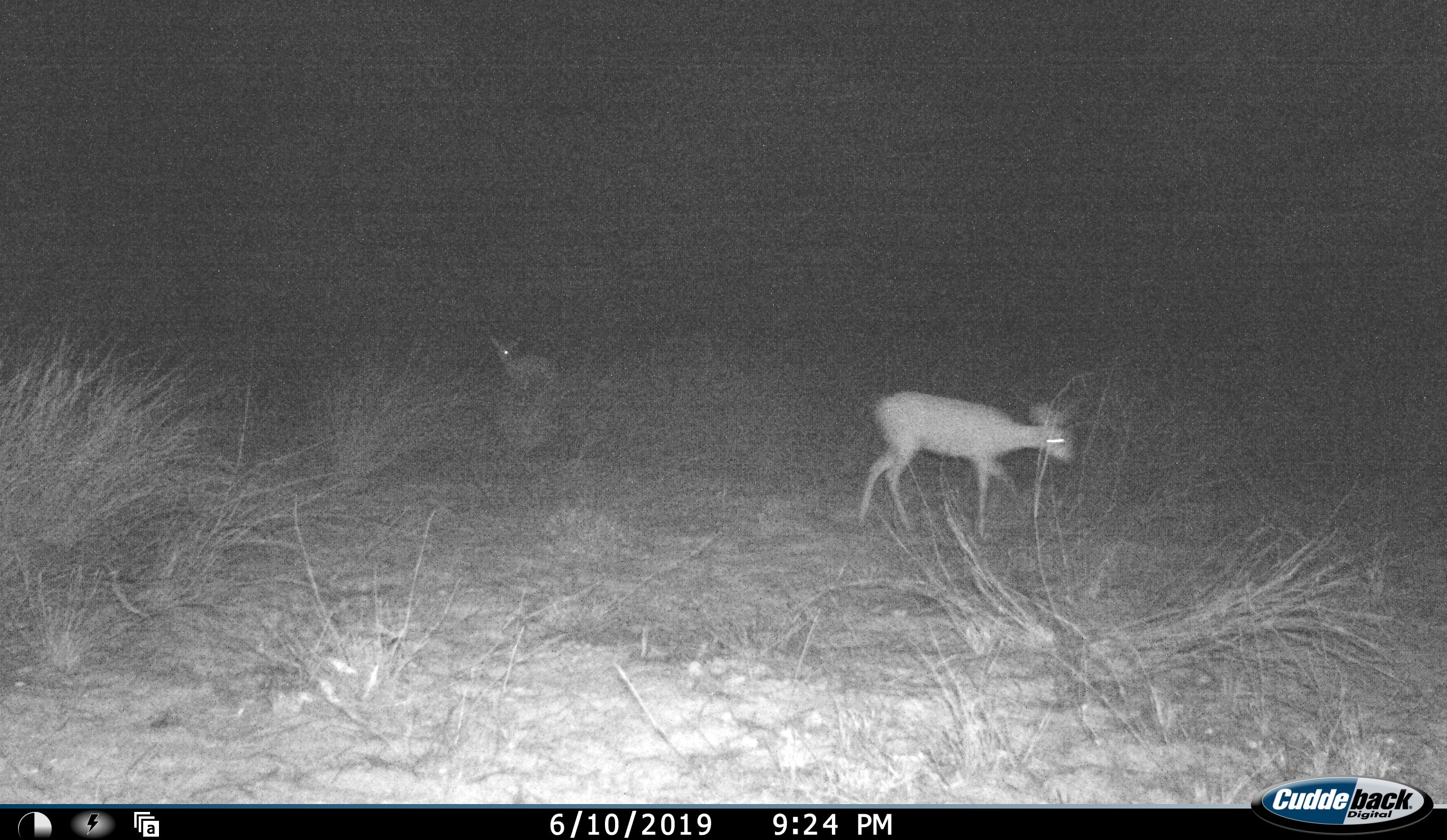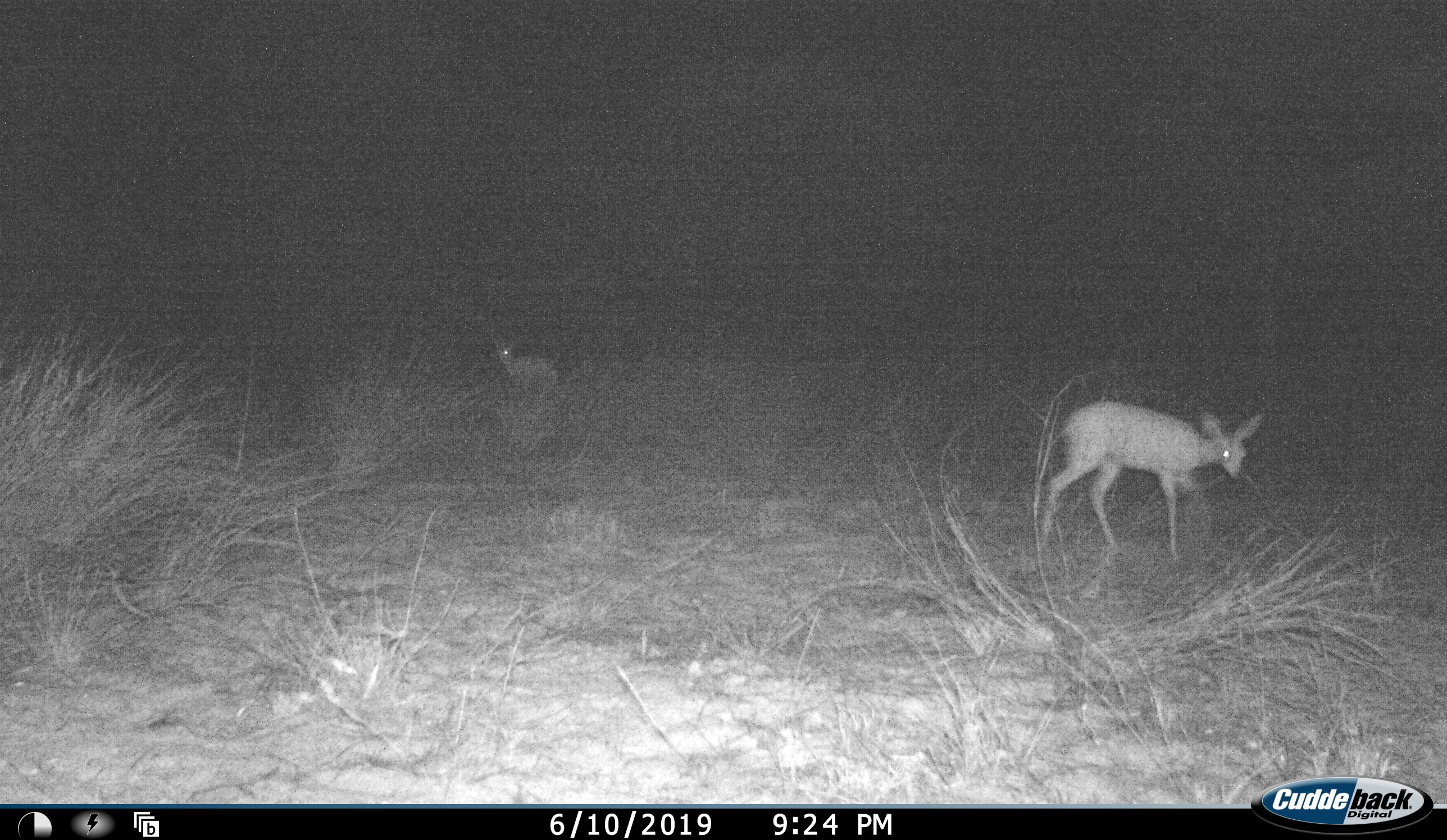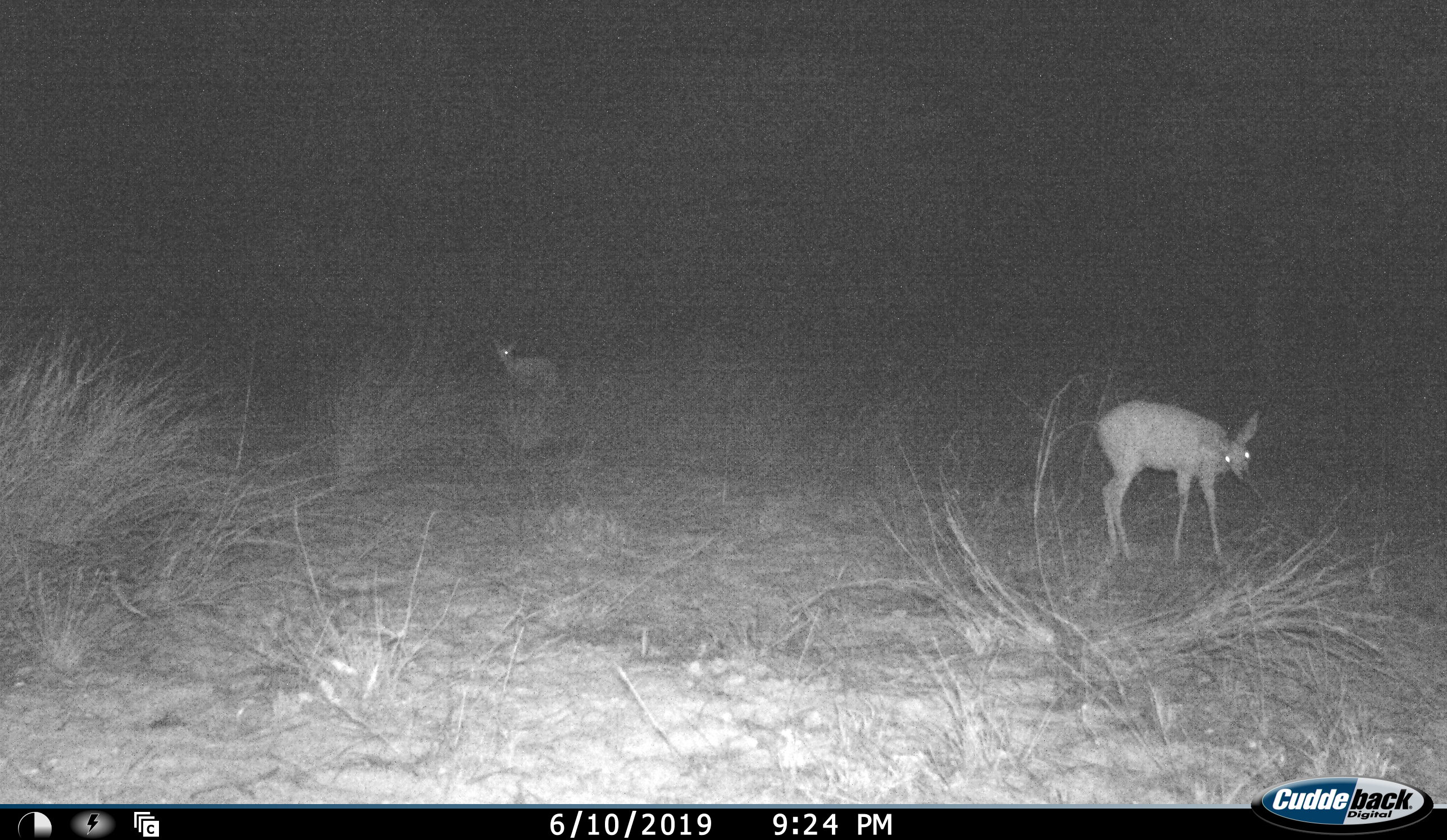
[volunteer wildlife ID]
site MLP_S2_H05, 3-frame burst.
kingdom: Animalia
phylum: Chordata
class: Mammalia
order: Artiodactyla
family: Bovidae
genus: Raphicerus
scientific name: Raphicerus campestris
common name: steenbok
Steenbok (Raphicerus campestris), count 2. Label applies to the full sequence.